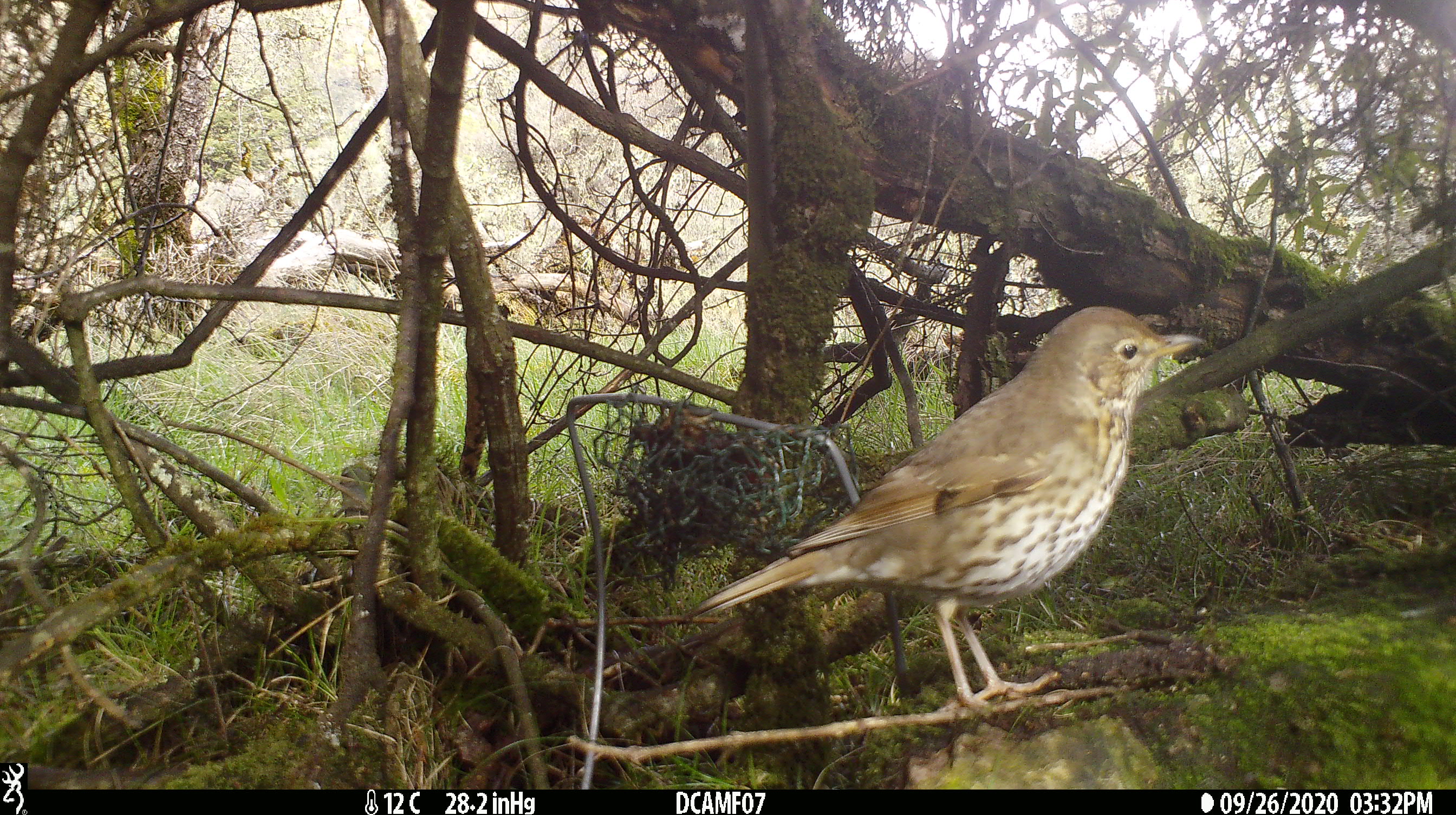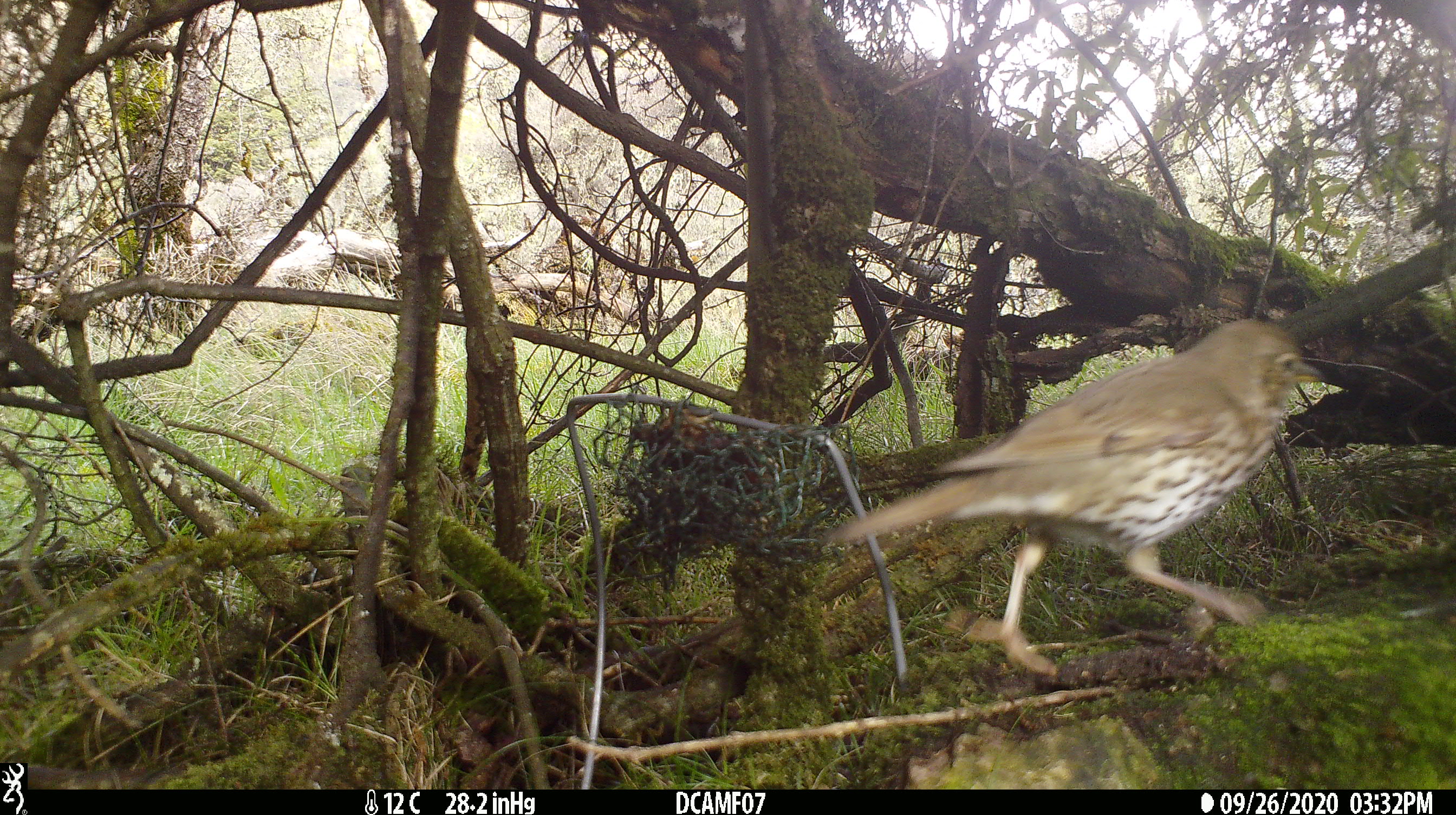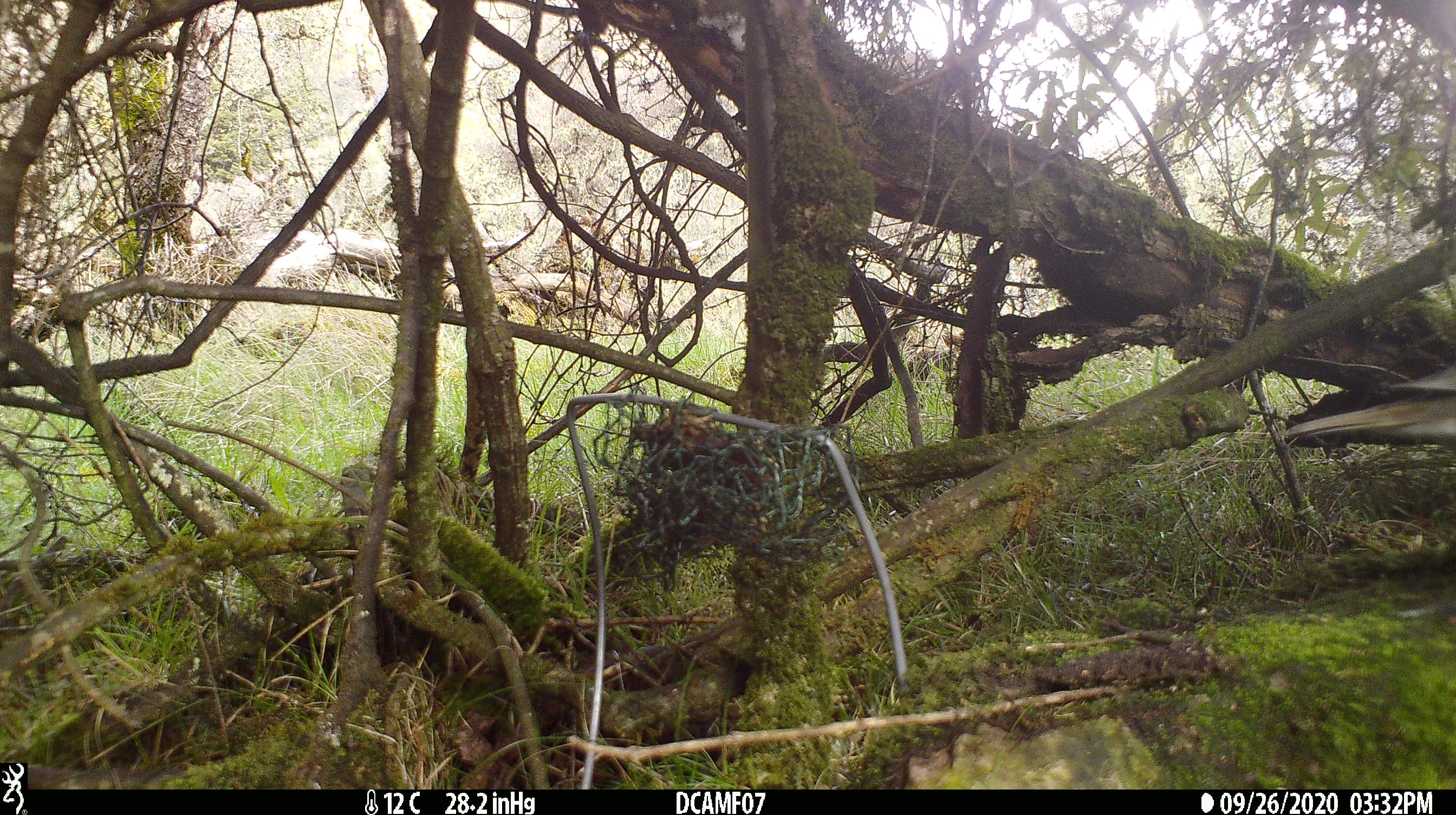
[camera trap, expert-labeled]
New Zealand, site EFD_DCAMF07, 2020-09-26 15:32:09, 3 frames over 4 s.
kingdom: Animalia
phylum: Chordata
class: Aves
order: Passeriformes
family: Turdidae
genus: Turdus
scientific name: Turdus philomelos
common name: song thrush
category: thrush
Thrush (song thrush) (Turdus philomelos).